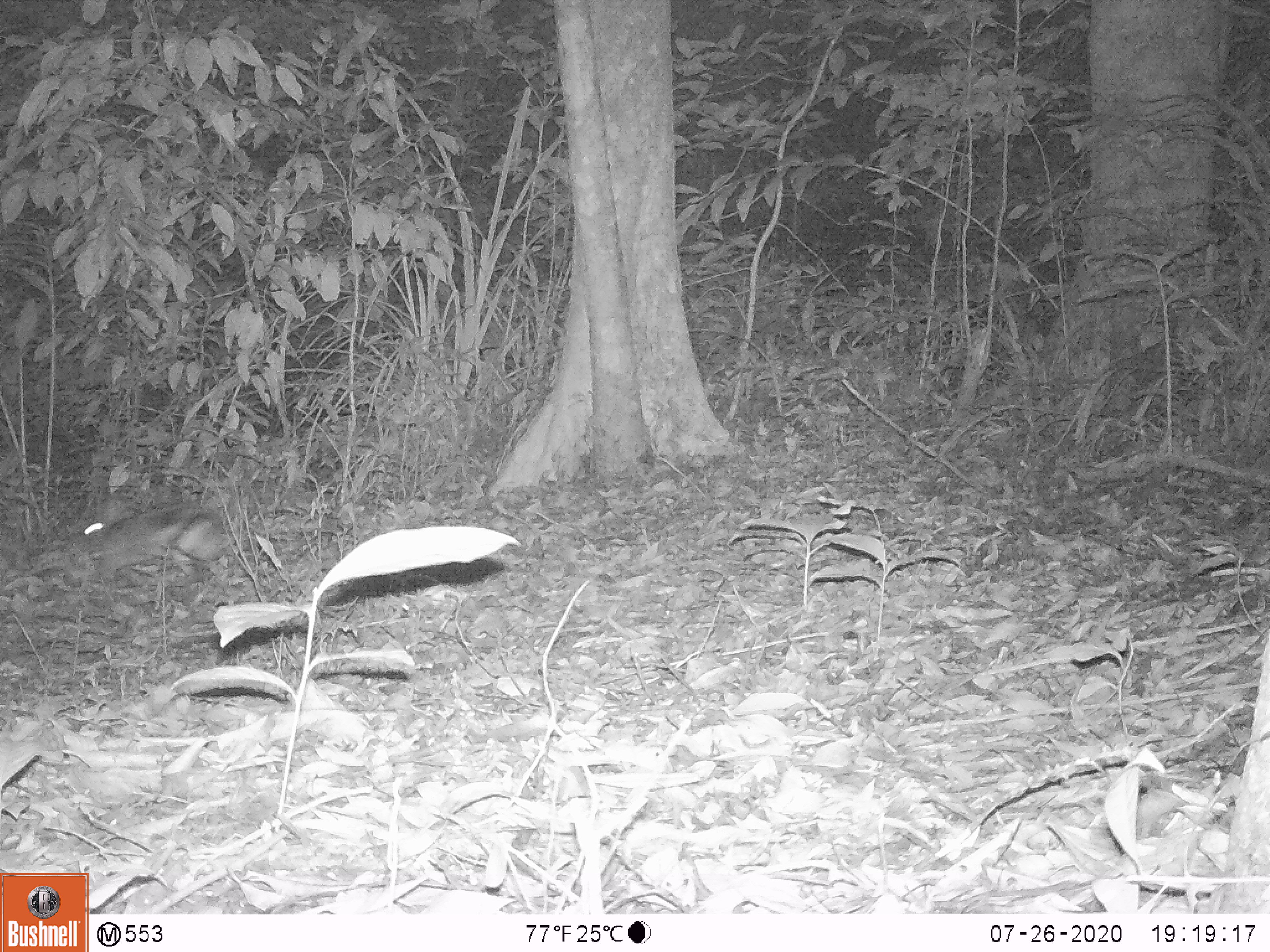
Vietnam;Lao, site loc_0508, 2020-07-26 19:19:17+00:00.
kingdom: Animalia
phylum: Chordata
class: Mammalia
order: Lagomorpha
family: Leporidae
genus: Nesolagus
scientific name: Nesolagus timminsi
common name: annamite striped rabbit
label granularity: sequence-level